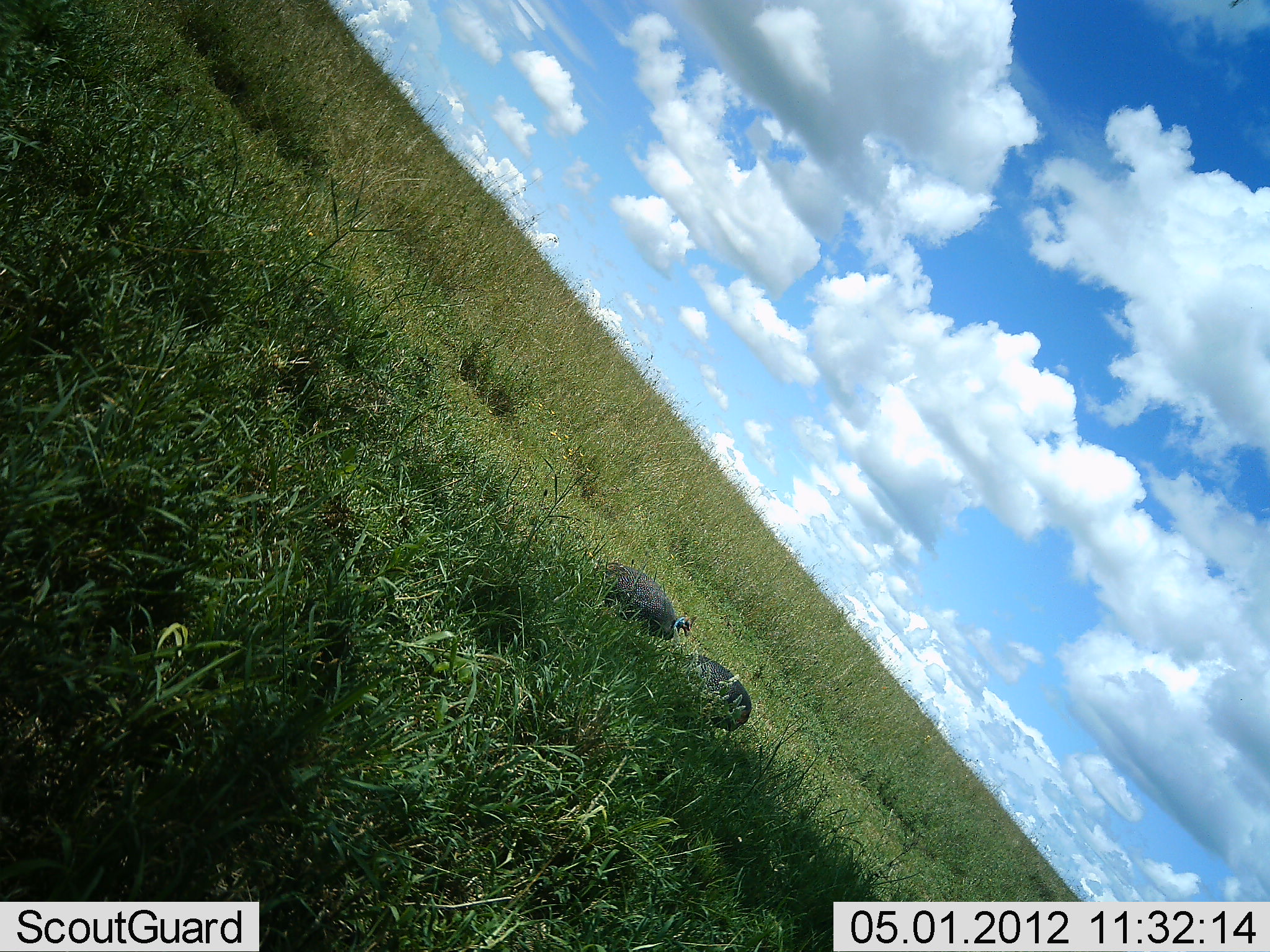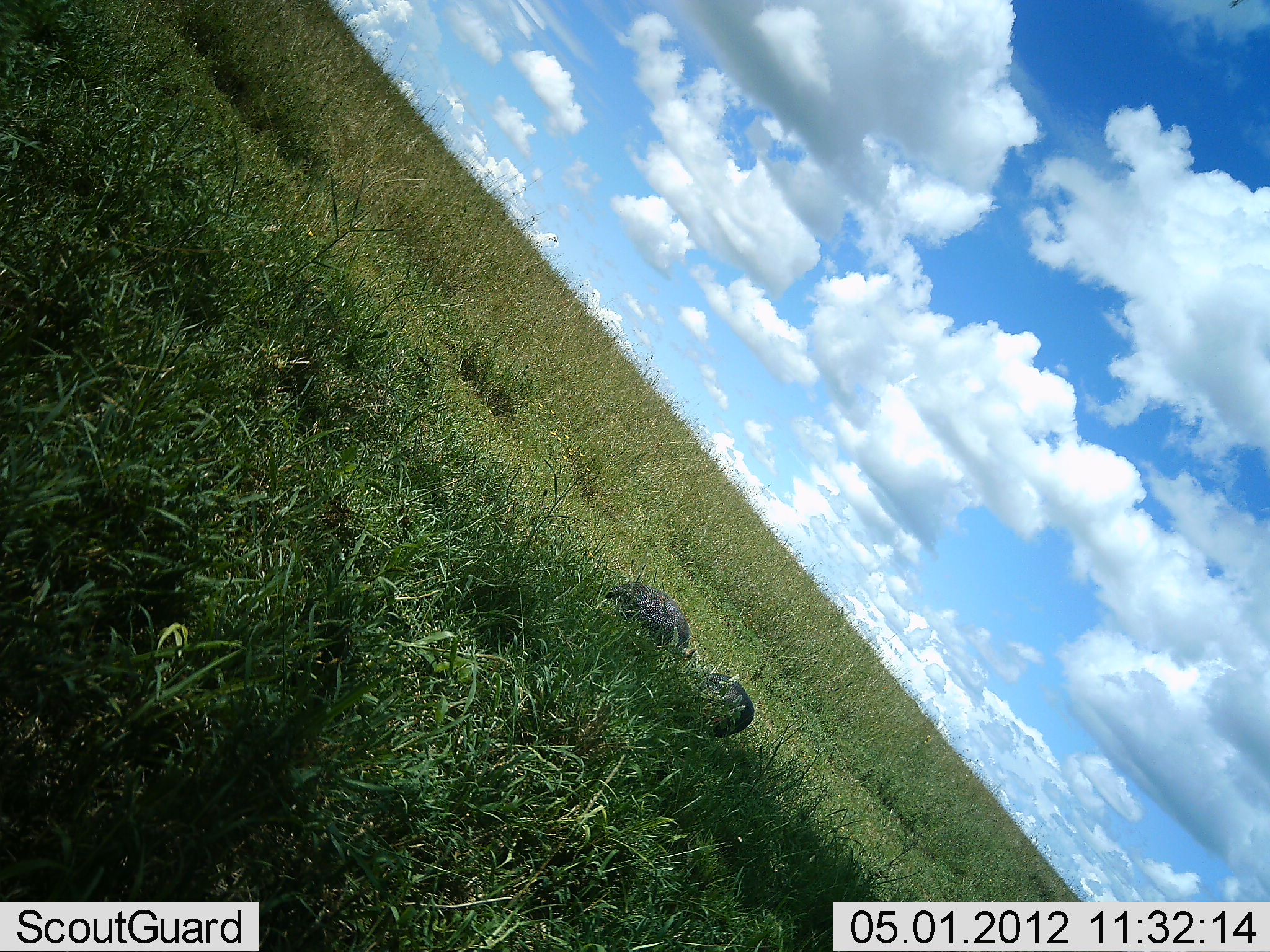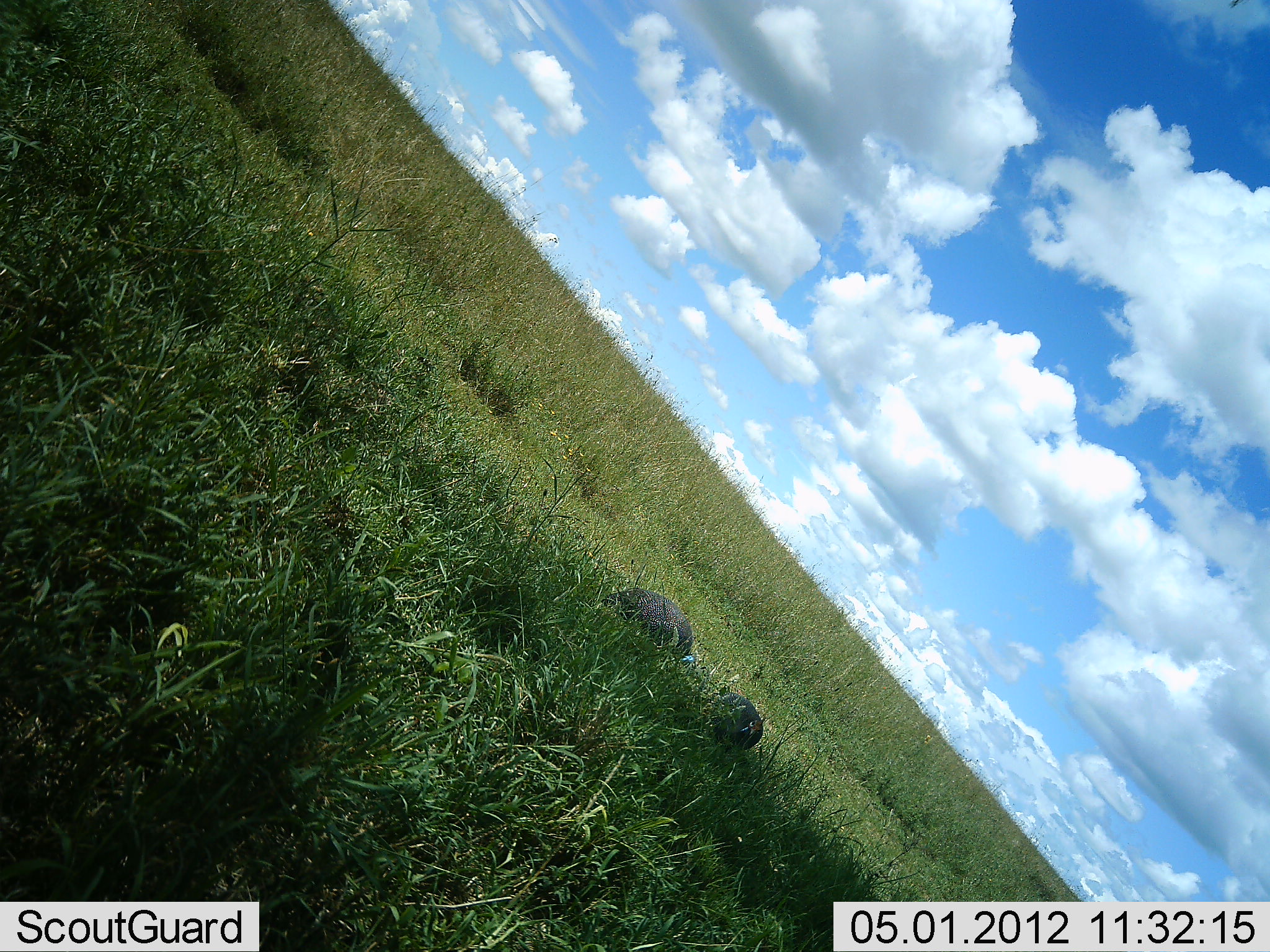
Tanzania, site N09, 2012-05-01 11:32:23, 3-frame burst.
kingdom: Animalia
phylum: Chordata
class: Aves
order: Galliformes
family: Numididae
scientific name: Numididae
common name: guinea fowl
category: guineafowl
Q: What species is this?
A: Guineafowl (guinea fowl) (Numididae).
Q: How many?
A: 2.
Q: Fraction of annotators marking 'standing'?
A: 15%.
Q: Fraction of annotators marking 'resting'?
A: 0%.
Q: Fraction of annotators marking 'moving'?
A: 40%.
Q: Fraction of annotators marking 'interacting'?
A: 15%.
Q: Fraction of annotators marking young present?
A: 0%.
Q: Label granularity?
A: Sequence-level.